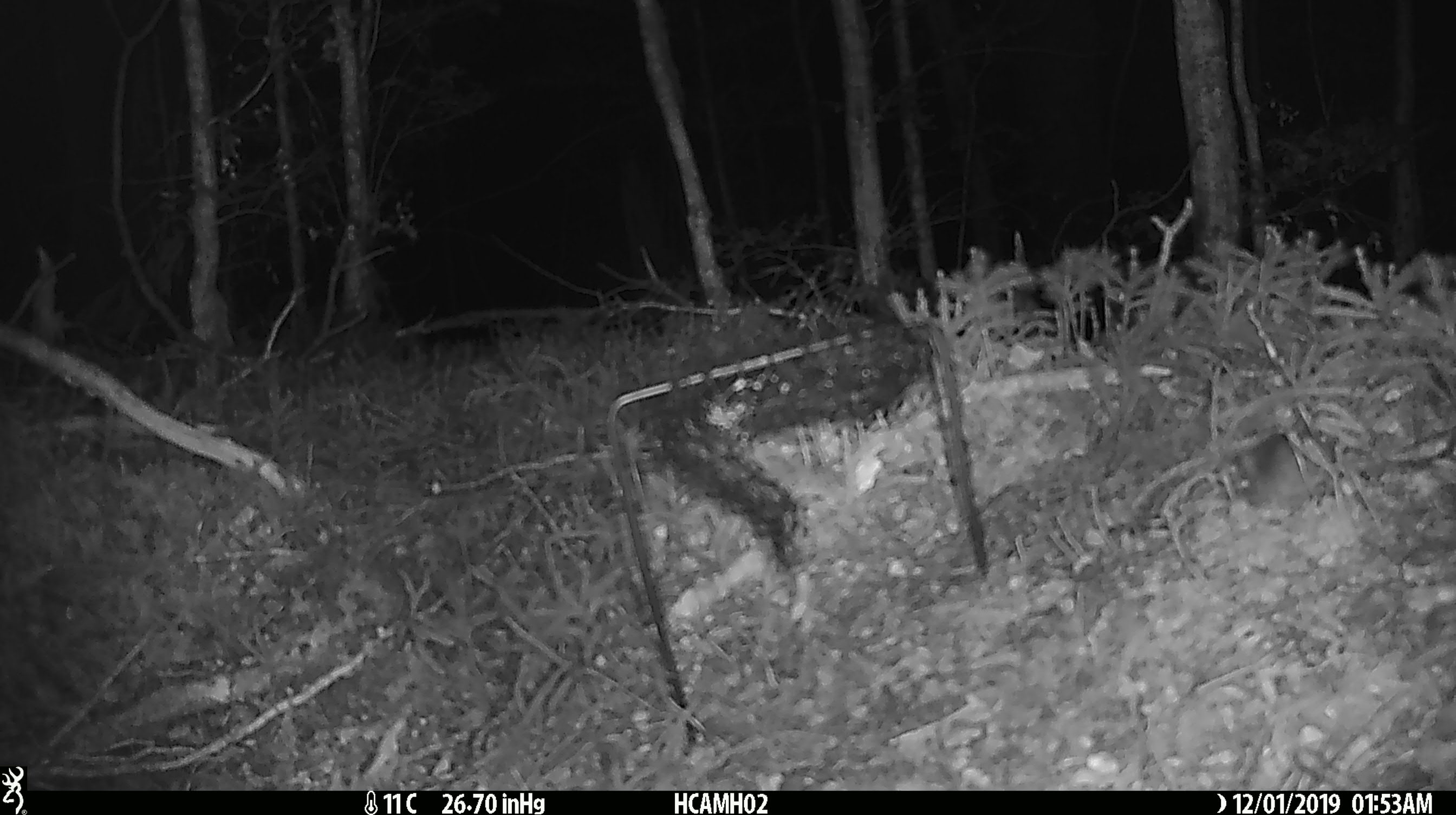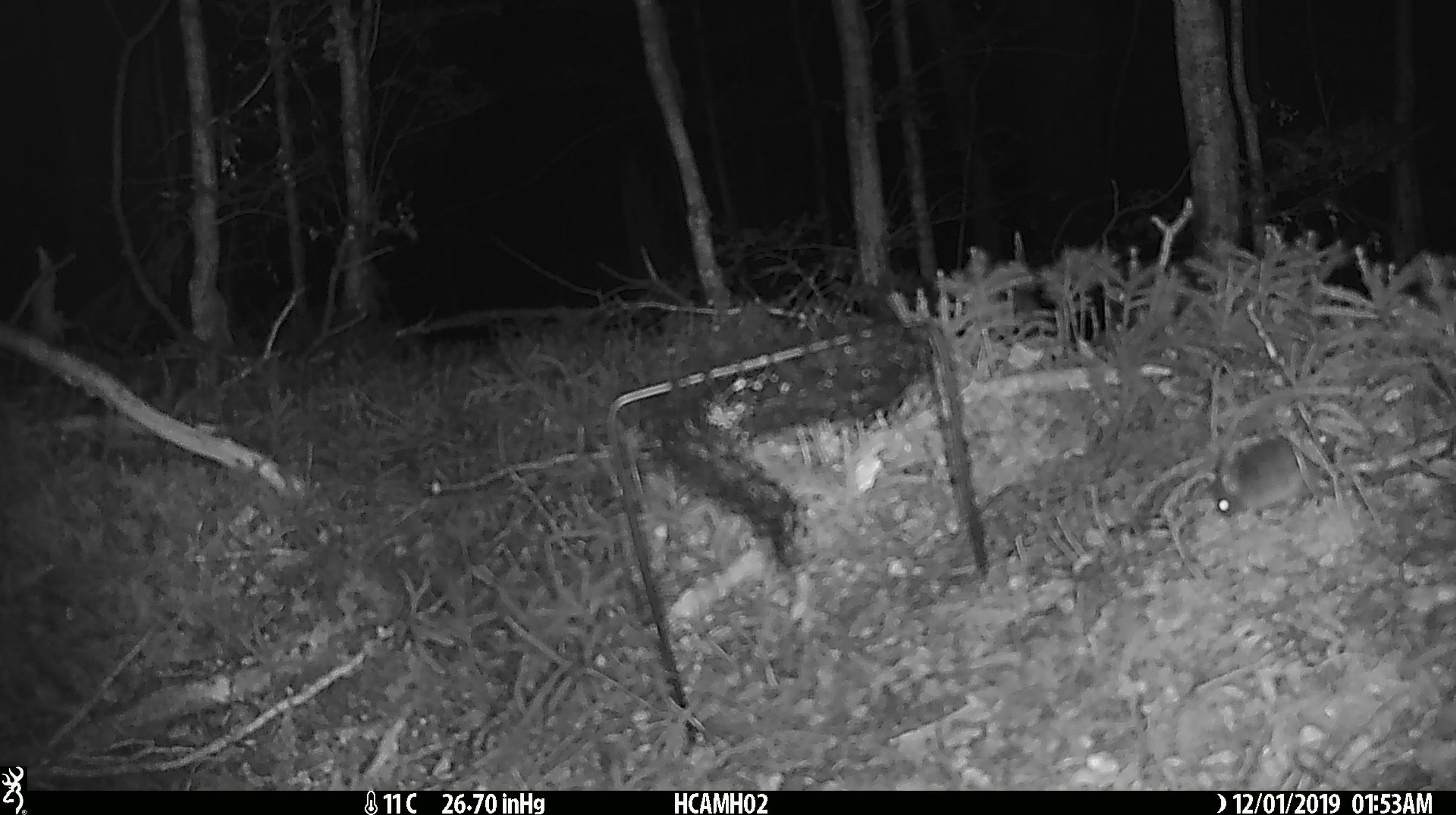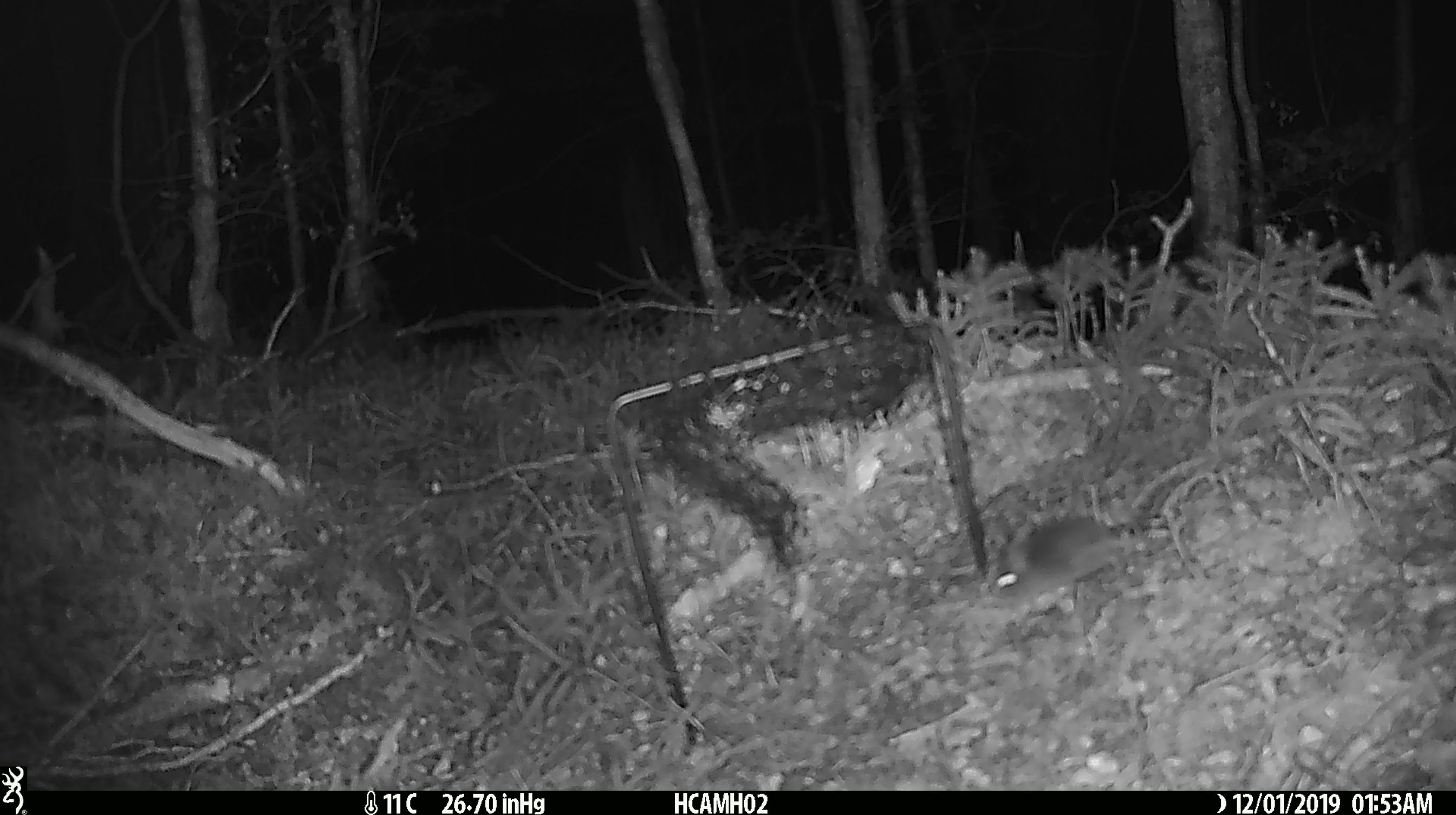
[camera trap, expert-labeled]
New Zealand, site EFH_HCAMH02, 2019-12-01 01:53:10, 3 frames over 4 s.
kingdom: Animalia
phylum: Chordata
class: Mammalia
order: Rodentia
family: Muridae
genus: Mus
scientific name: Mus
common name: mouse